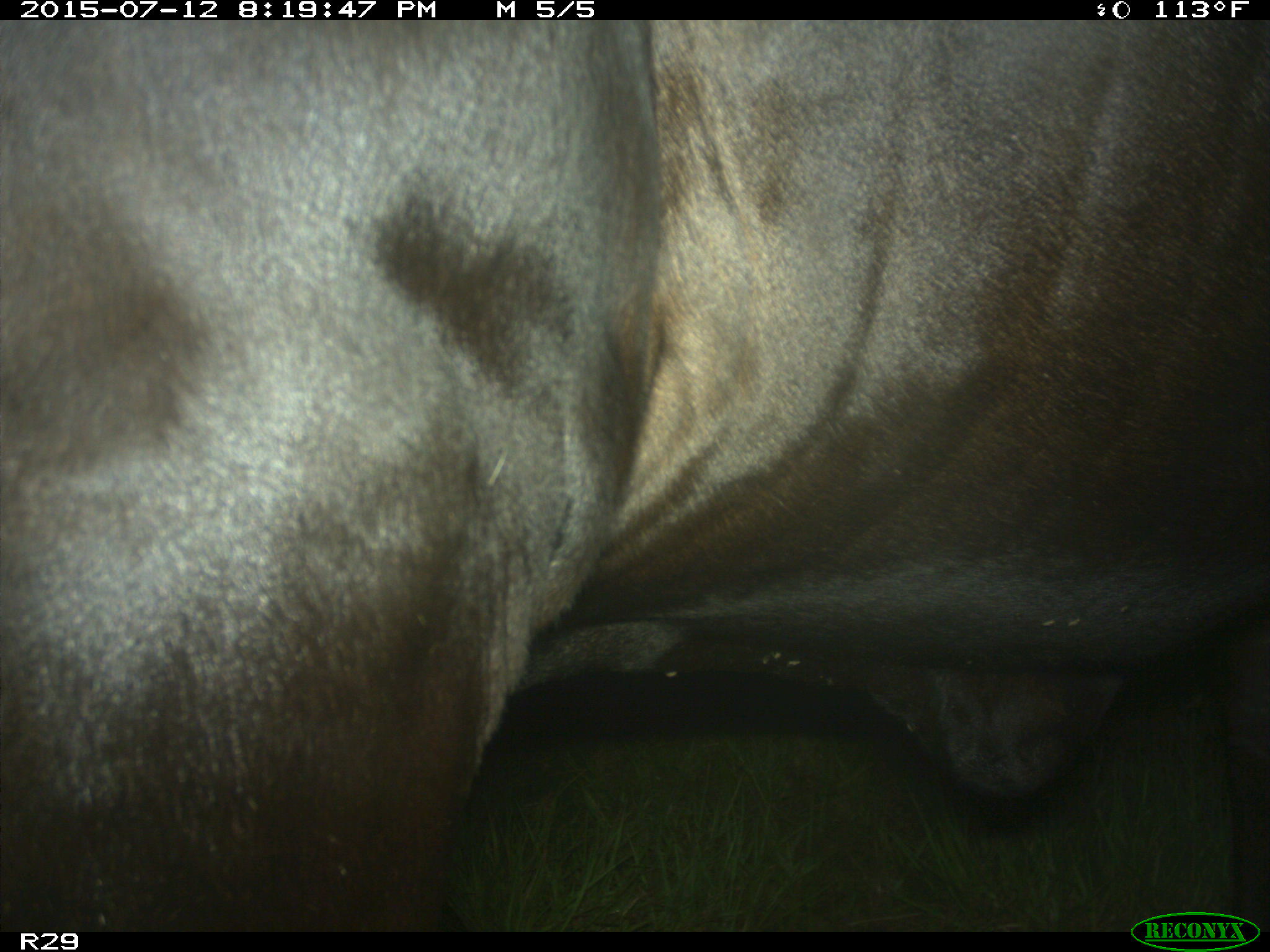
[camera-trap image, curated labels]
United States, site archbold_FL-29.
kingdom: Animalia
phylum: Chordata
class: Mammalia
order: Artiodactyla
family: Bovidae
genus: Bos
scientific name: Bos taurus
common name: domestic cow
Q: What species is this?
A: Bos taurus (domestic cow).